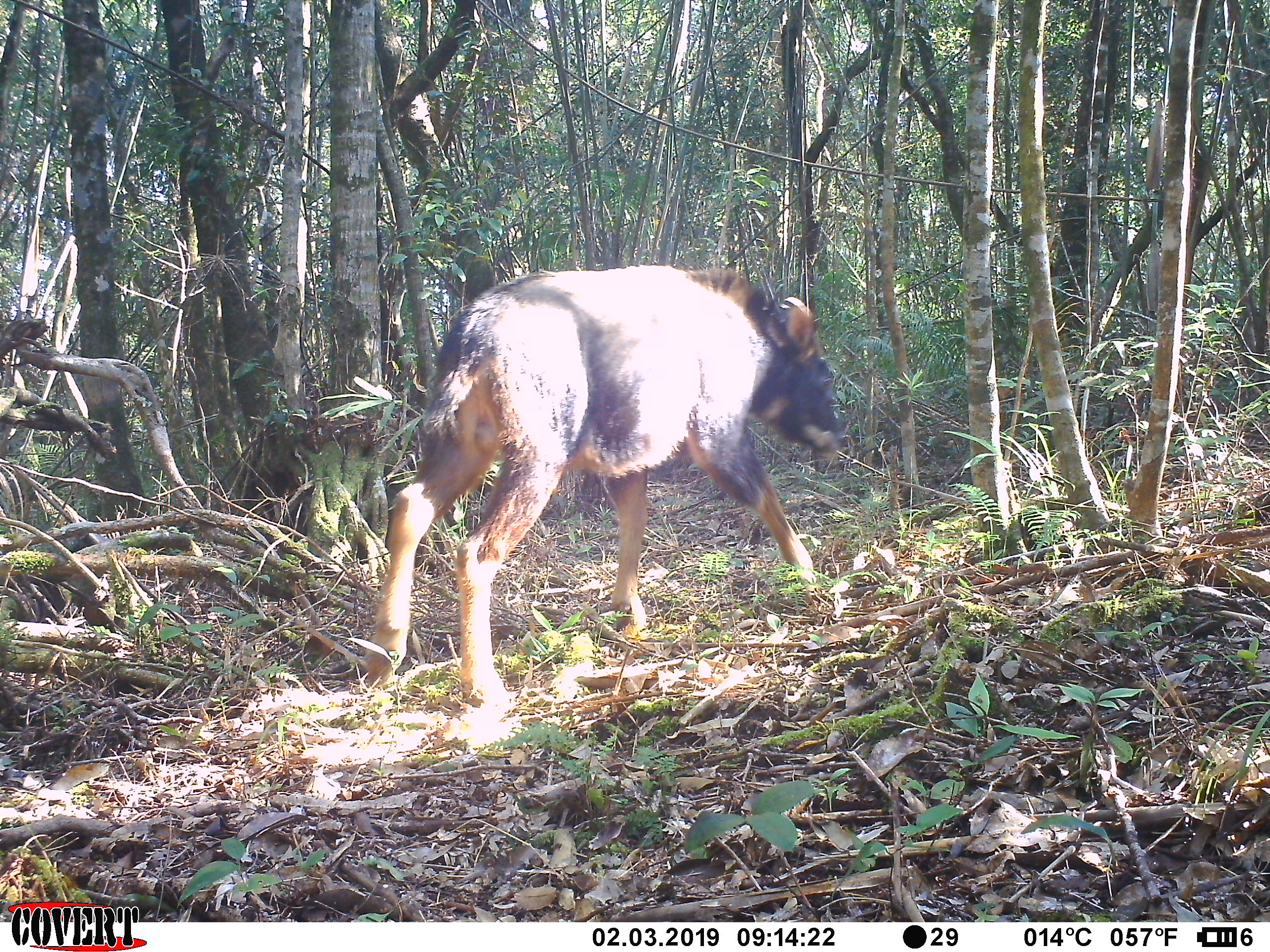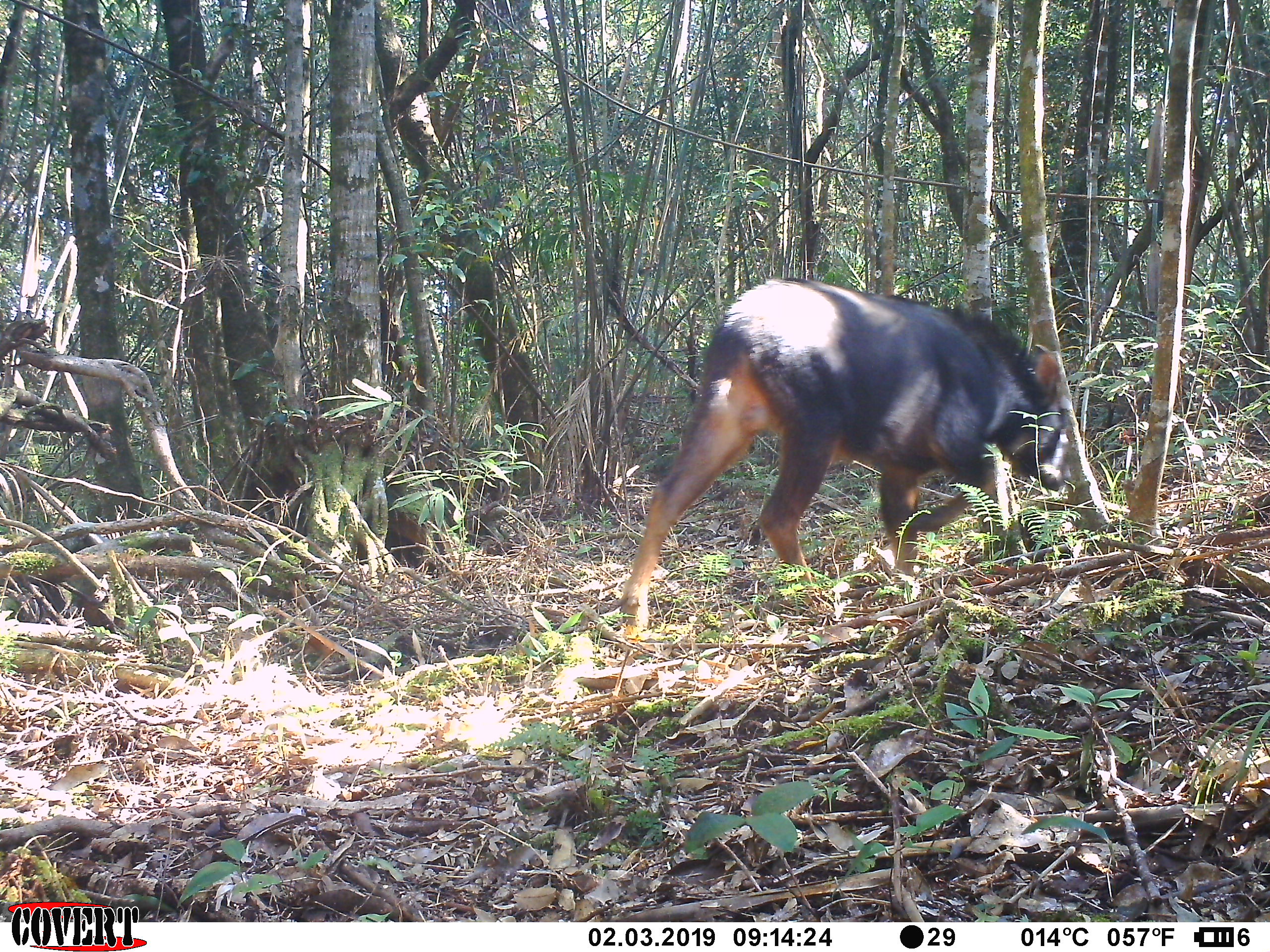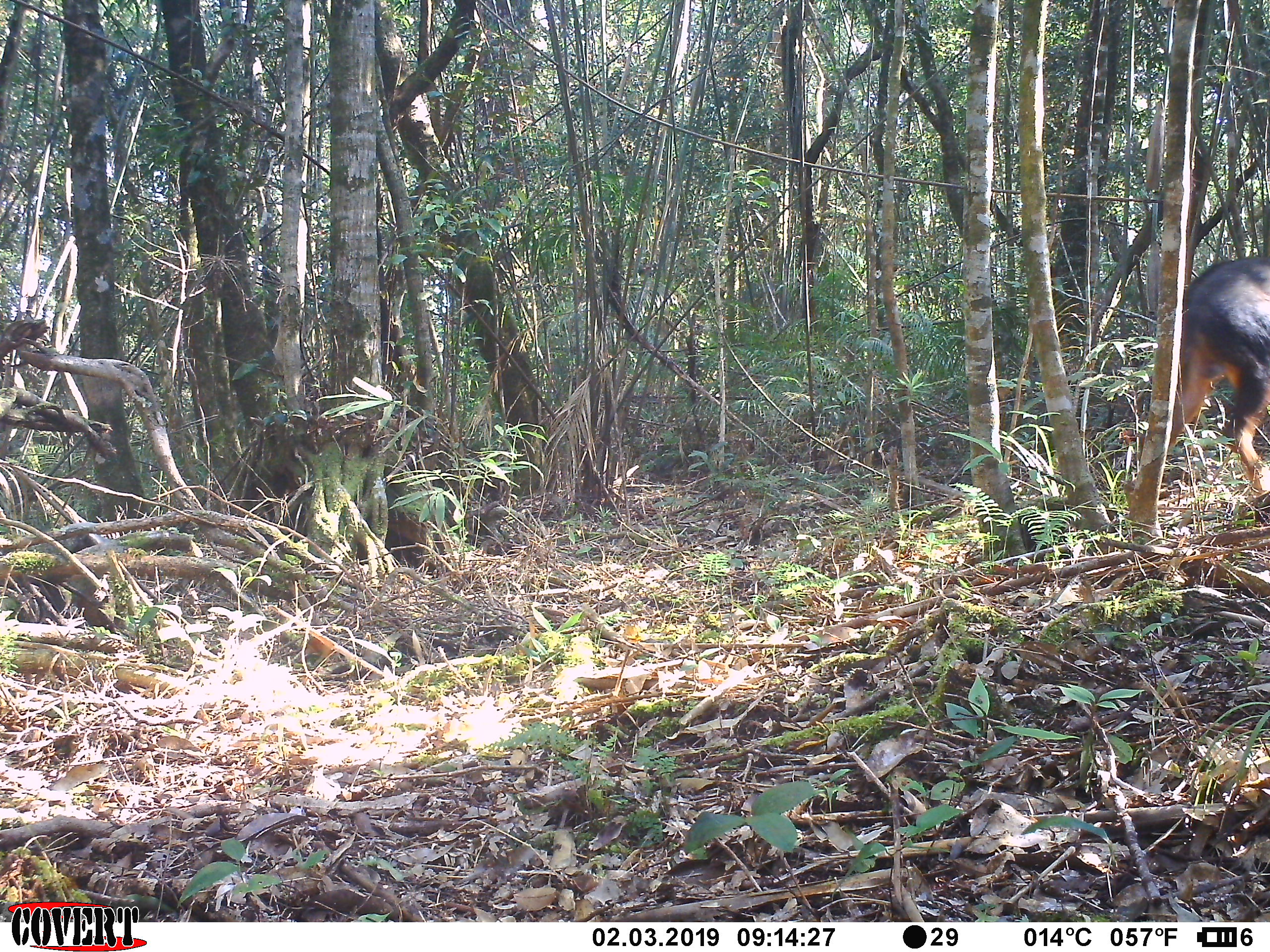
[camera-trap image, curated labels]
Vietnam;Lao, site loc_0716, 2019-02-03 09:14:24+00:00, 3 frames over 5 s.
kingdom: Animalia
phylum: Chordata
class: Mammalia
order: Artiodactyla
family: Bovidae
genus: Capricornis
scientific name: Capricornis sumatraensis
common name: chinese serow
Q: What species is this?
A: Chinese serow (Capricornis sumatraensis).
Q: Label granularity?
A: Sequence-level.